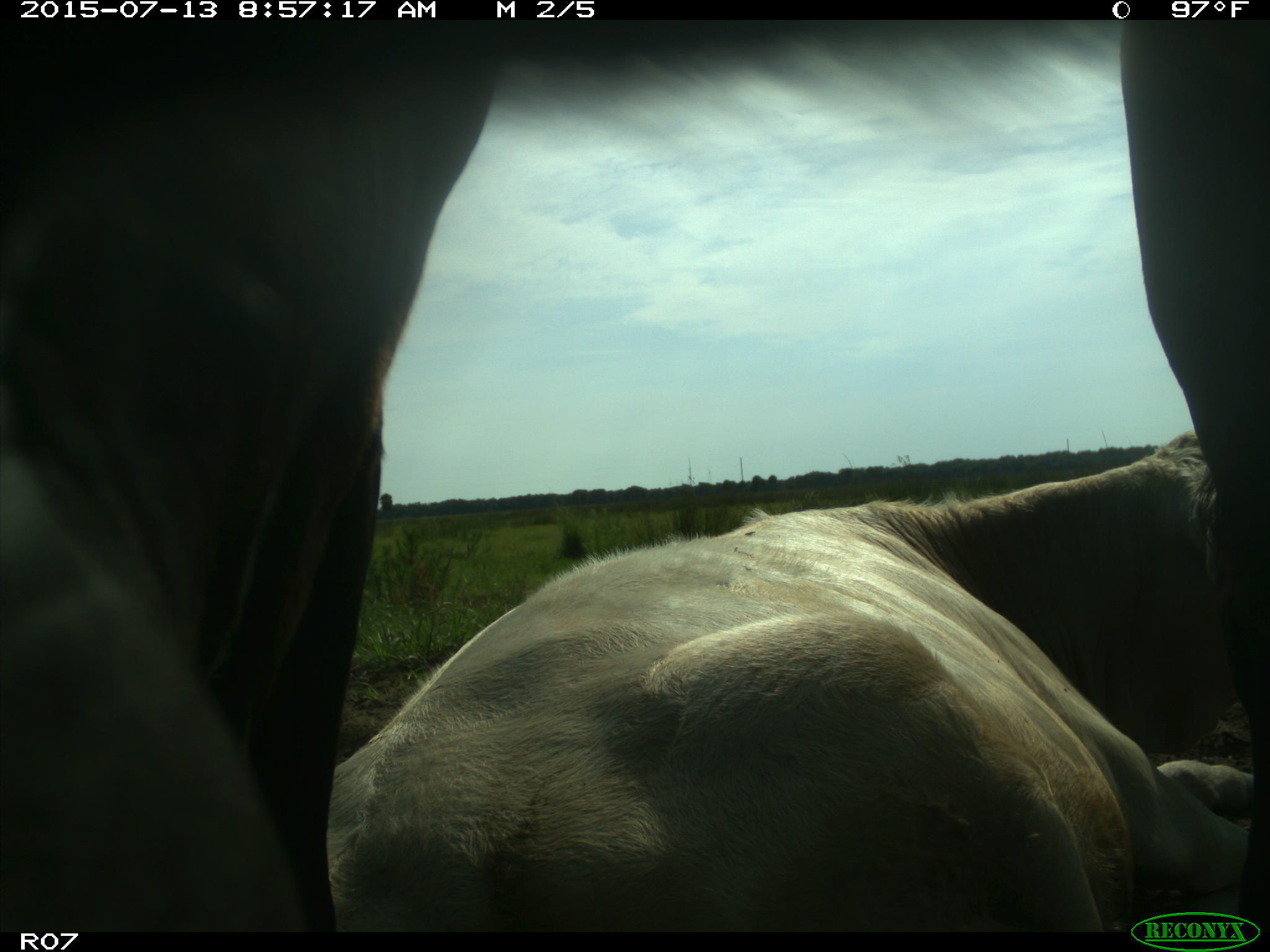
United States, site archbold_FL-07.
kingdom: Animalia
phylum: Chordata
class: Mammalia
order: Artiodactyla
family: Bovidae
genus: Bos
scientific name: Bos taurus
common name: domestic cow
Bos taurus (domestic cow).